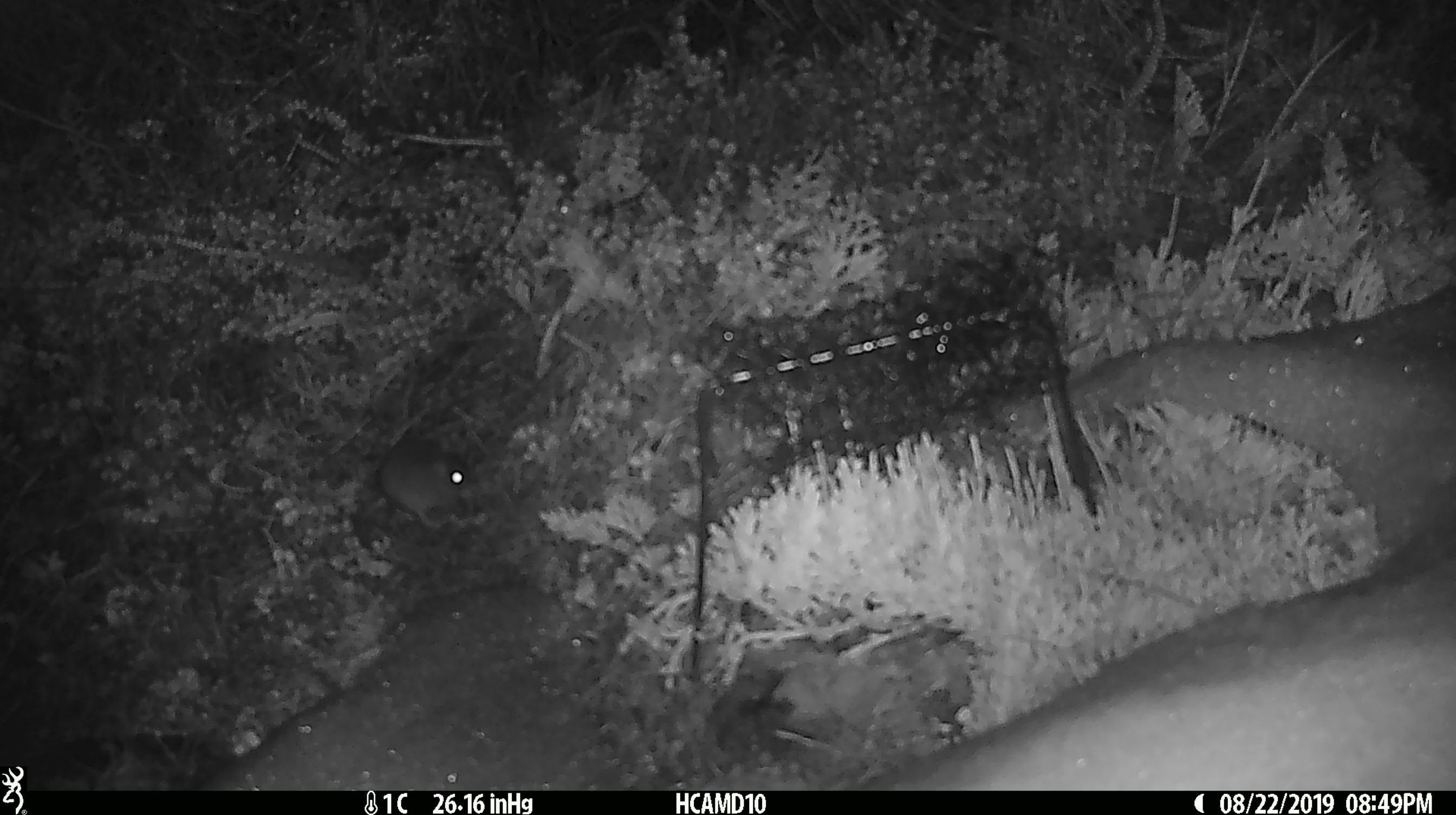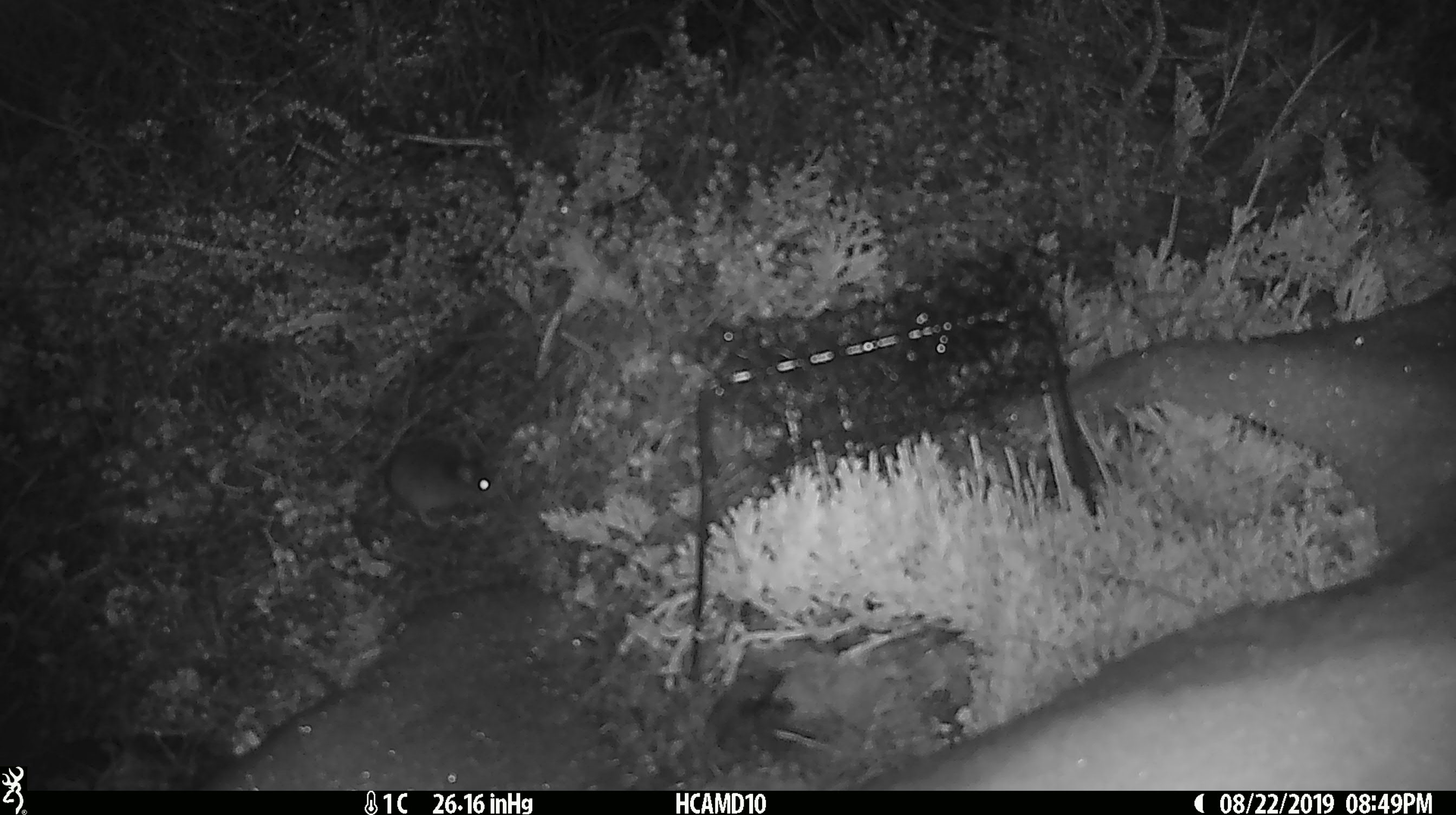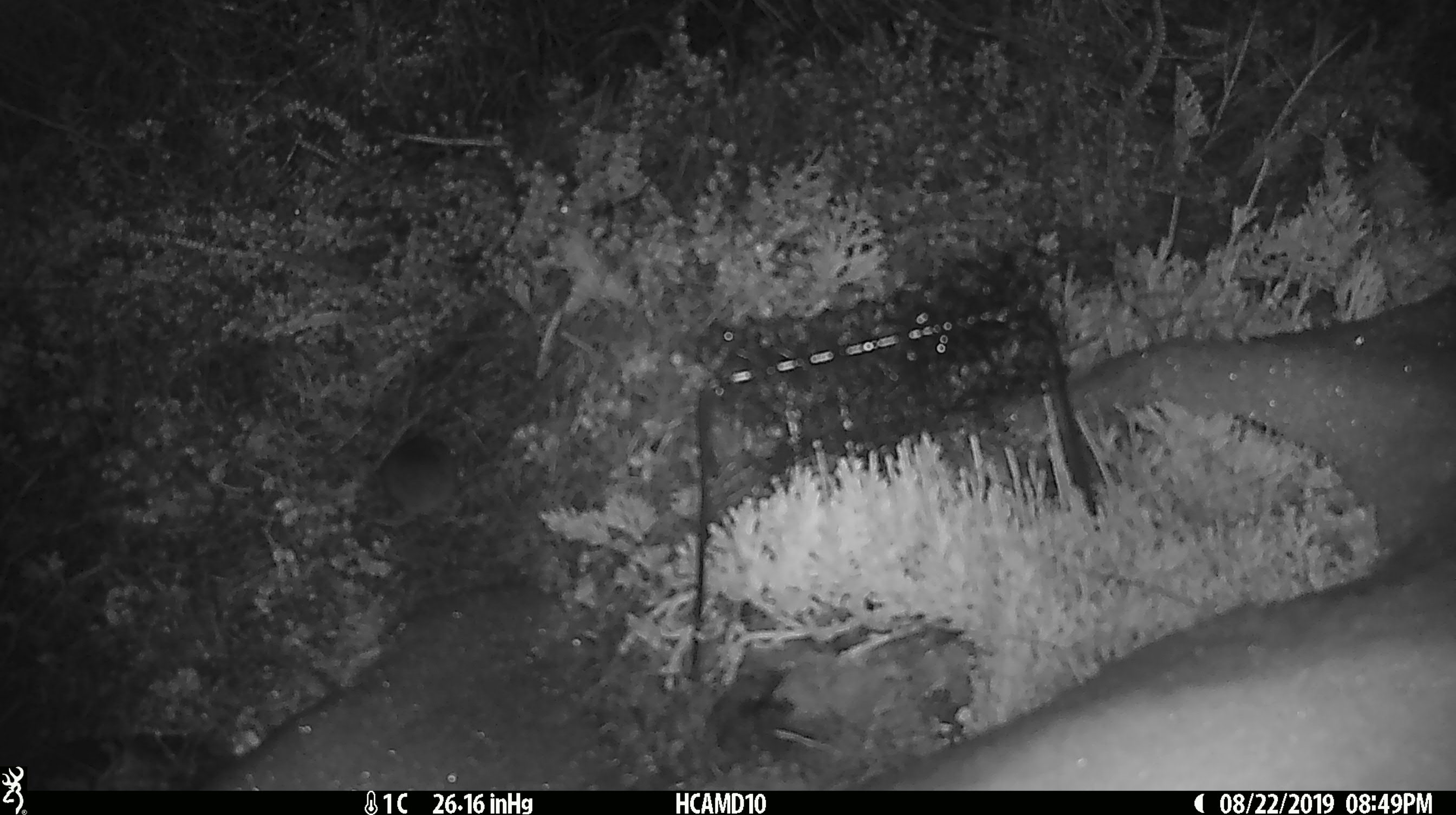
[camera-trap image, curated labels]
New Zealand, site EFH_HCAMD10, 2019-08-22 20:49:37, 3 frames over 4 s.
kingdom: Animalia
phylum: Chordata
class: Mammalia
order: Rodentia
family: Muridae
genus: Mus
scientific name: Mus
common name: mouse